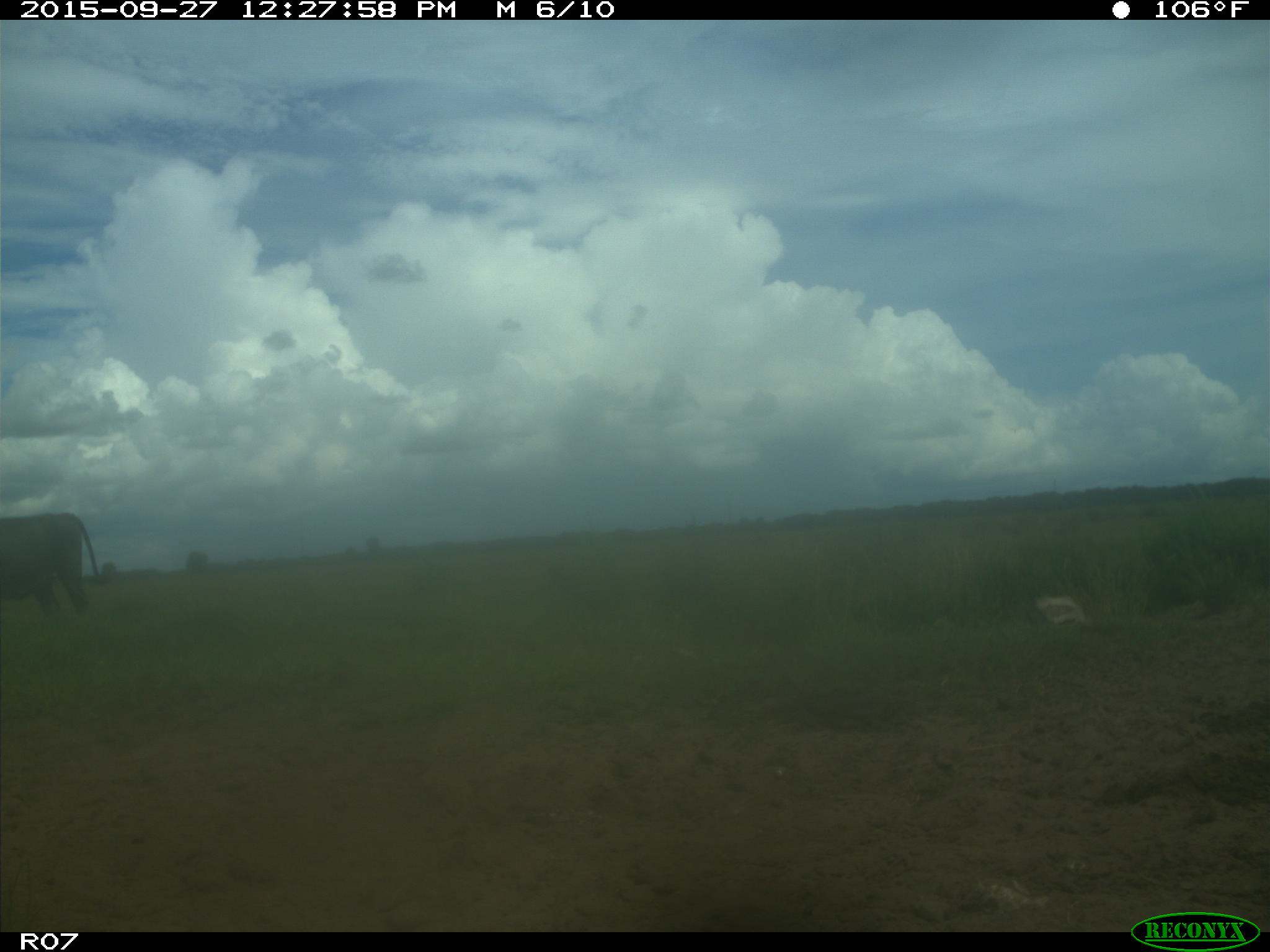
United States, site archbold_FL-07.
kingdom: Animalia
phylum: Chordata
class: Mammalia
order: Artiodactyla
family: Bovidae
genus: Bos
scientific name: Bos taurus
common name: domestic cow